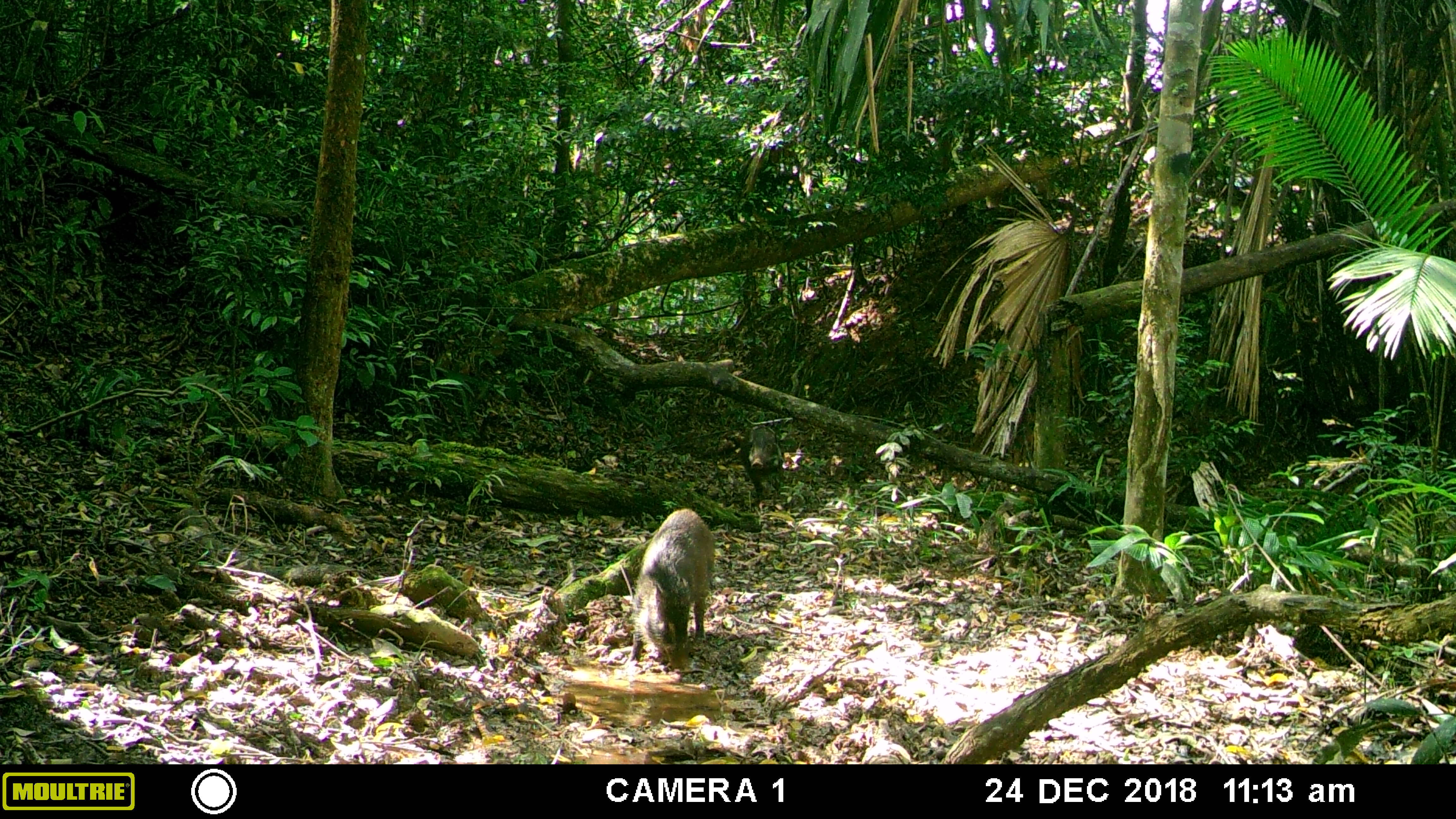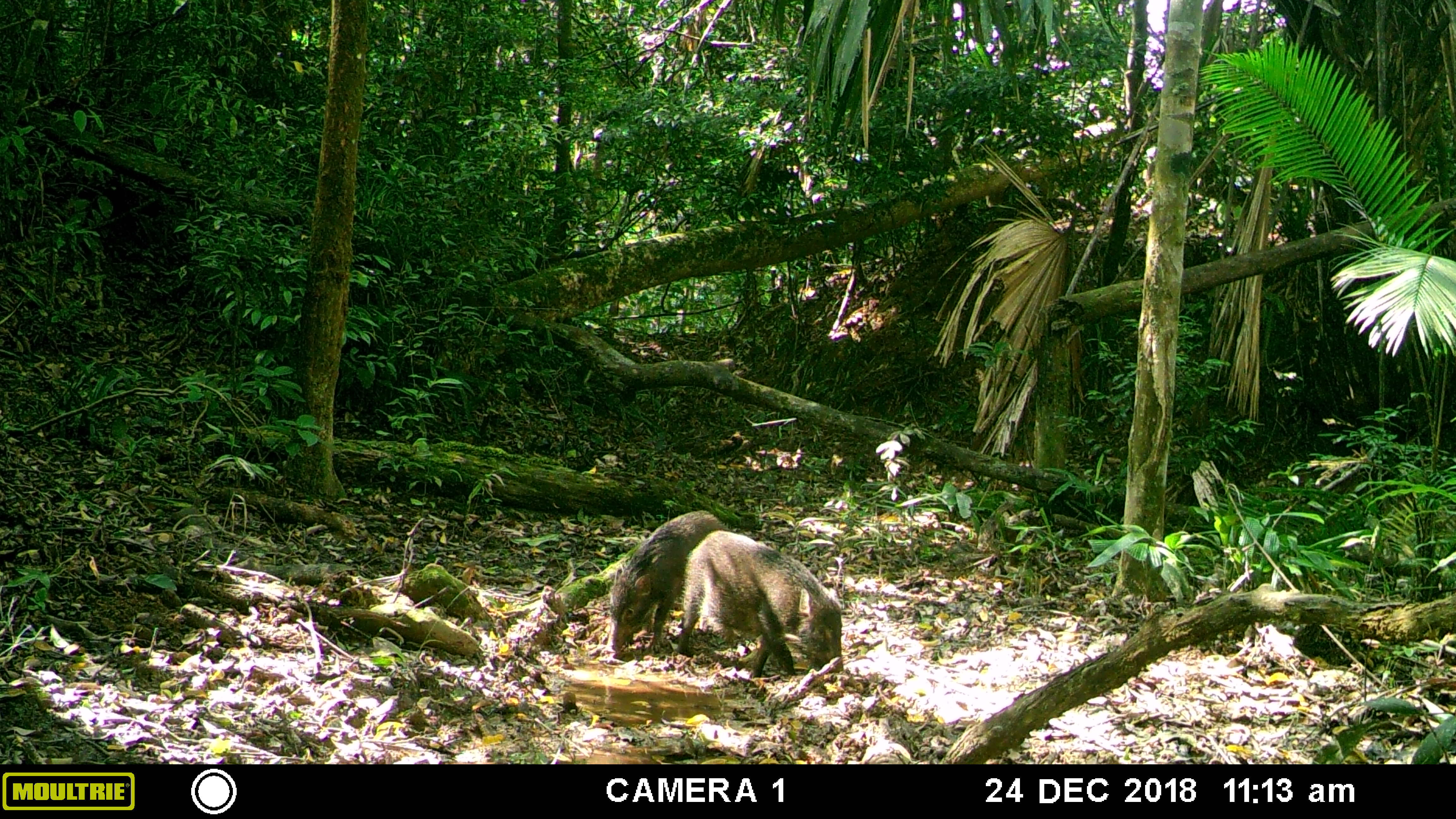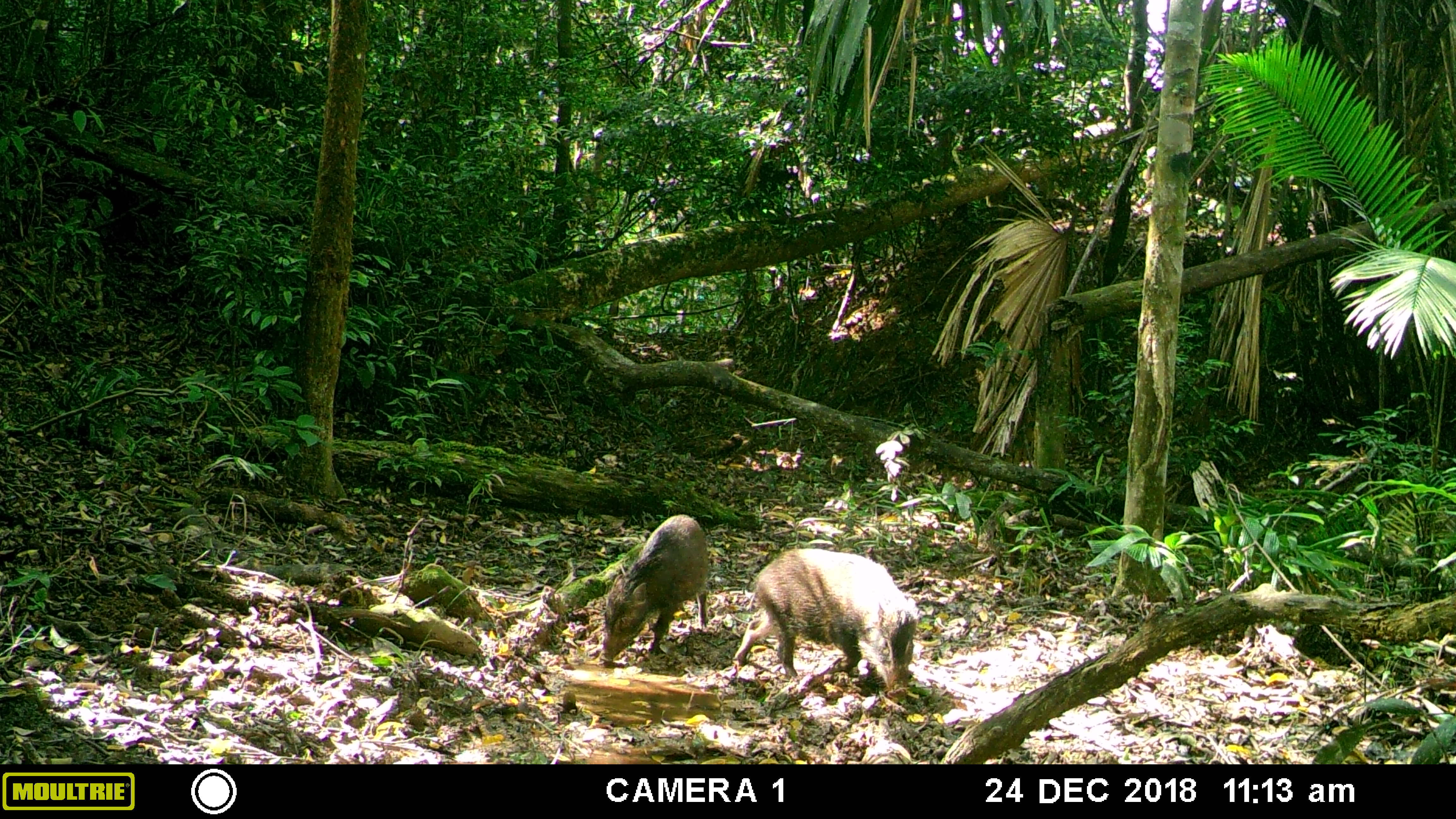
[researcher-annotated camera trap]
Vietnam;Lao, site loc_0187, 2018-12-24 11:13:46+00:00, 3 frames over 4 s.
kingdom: Animalia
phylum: Chordata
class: Mammalia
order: Artiodactyla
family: Suidae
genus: Sus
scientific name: Sus scrofa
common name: eurasian wild pig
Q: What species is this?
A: Eurasian wild pig (Sus scrofa).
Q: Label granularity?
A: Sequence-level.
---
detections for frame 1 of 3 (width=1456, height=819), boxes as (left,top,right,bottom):
eurasian wild pig: (628,508,716,667); (740,424,784,498)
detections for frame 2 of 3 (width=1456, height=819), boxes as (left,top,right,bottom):
eurasian wild pig: (676,530,842,677); (602,510,730,652)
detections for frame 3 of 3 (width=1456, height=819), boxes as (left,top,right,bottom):
eurasian wild pig: (732,548,922,700); (596,514,708,668)